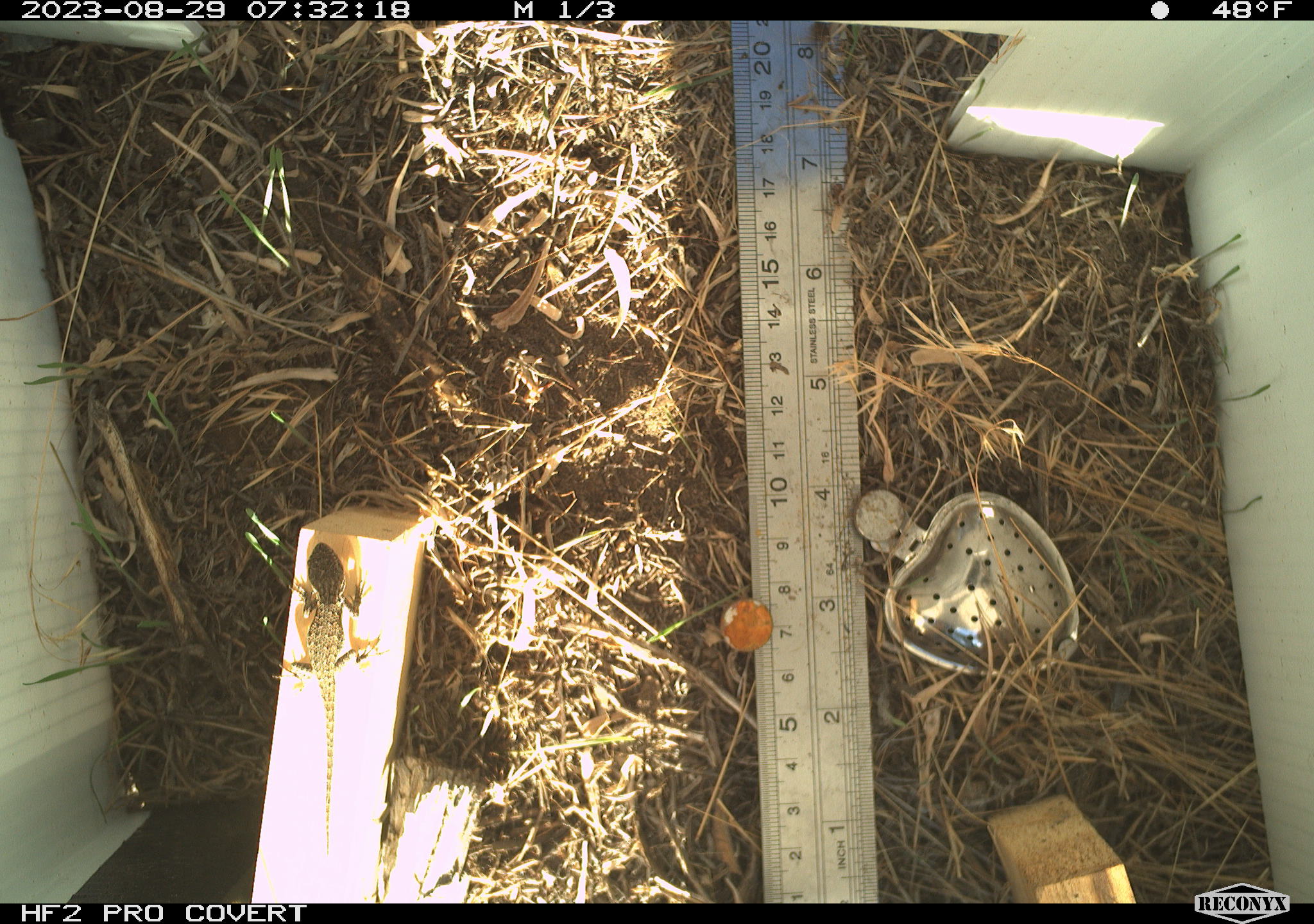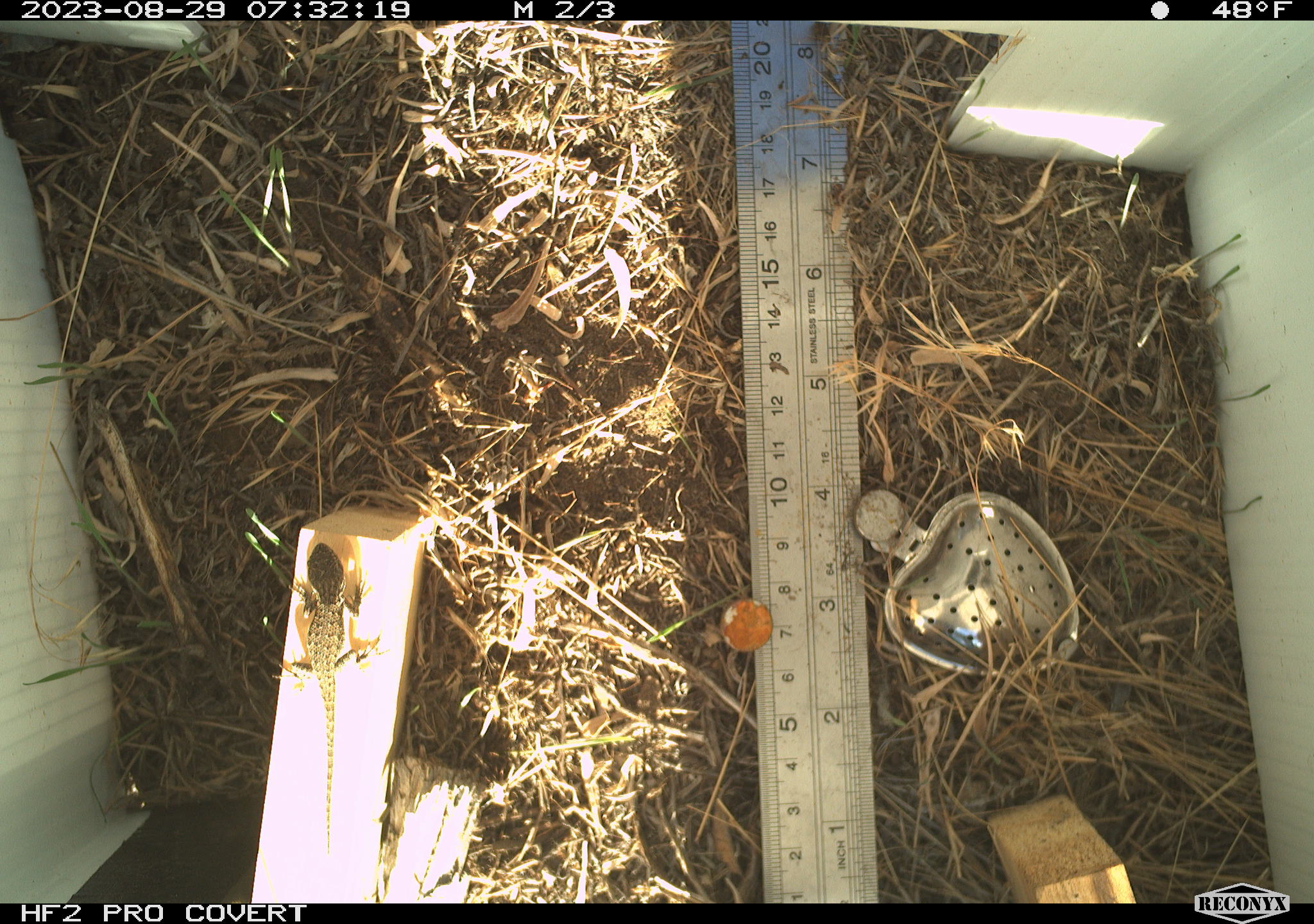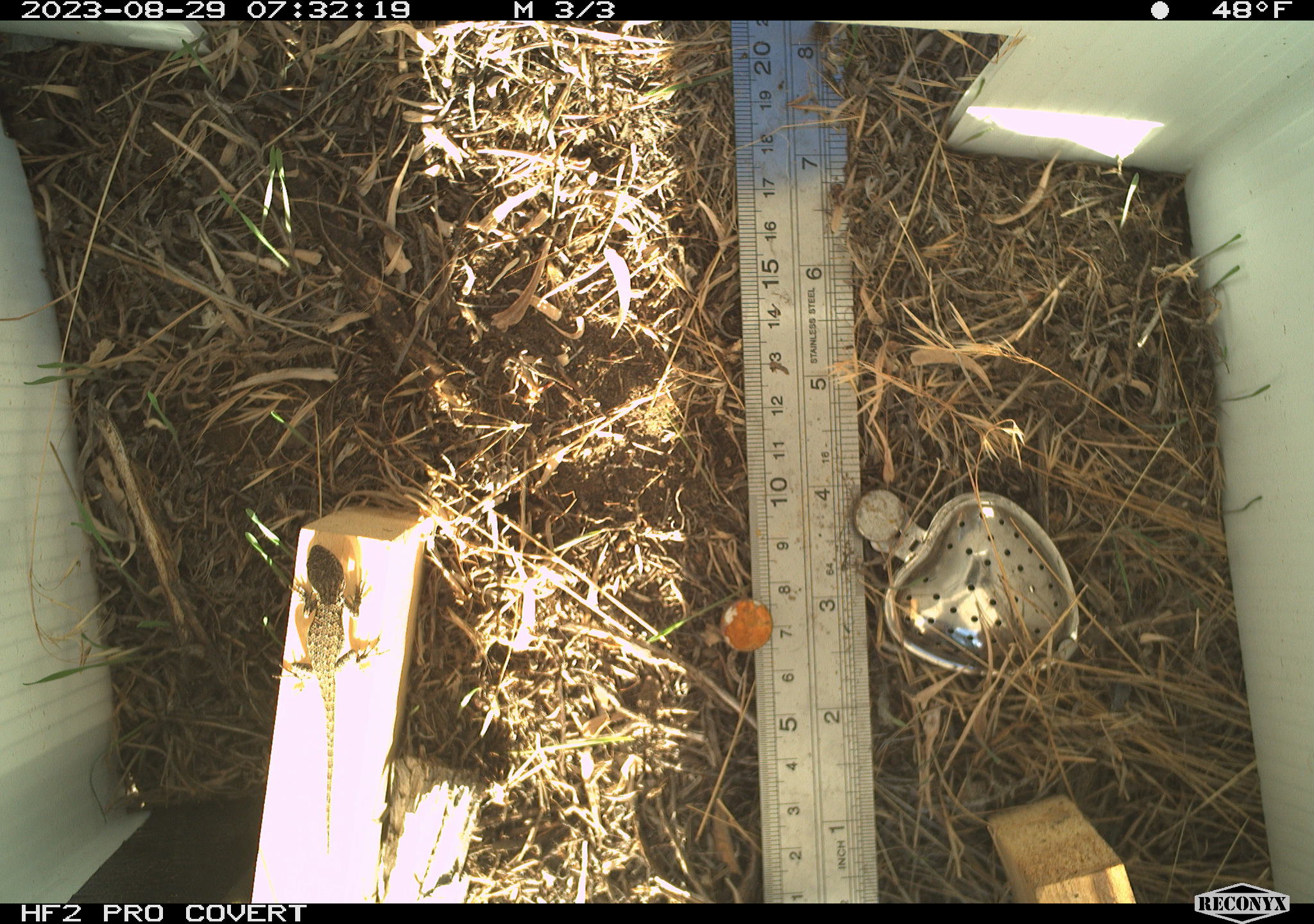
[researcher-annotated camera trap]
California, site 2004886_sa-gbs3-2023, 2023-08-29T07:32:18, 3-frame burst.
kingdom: Animalia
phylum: Chordata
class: Reptilia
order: Squamata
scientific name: Squamata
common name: lizards and snakes